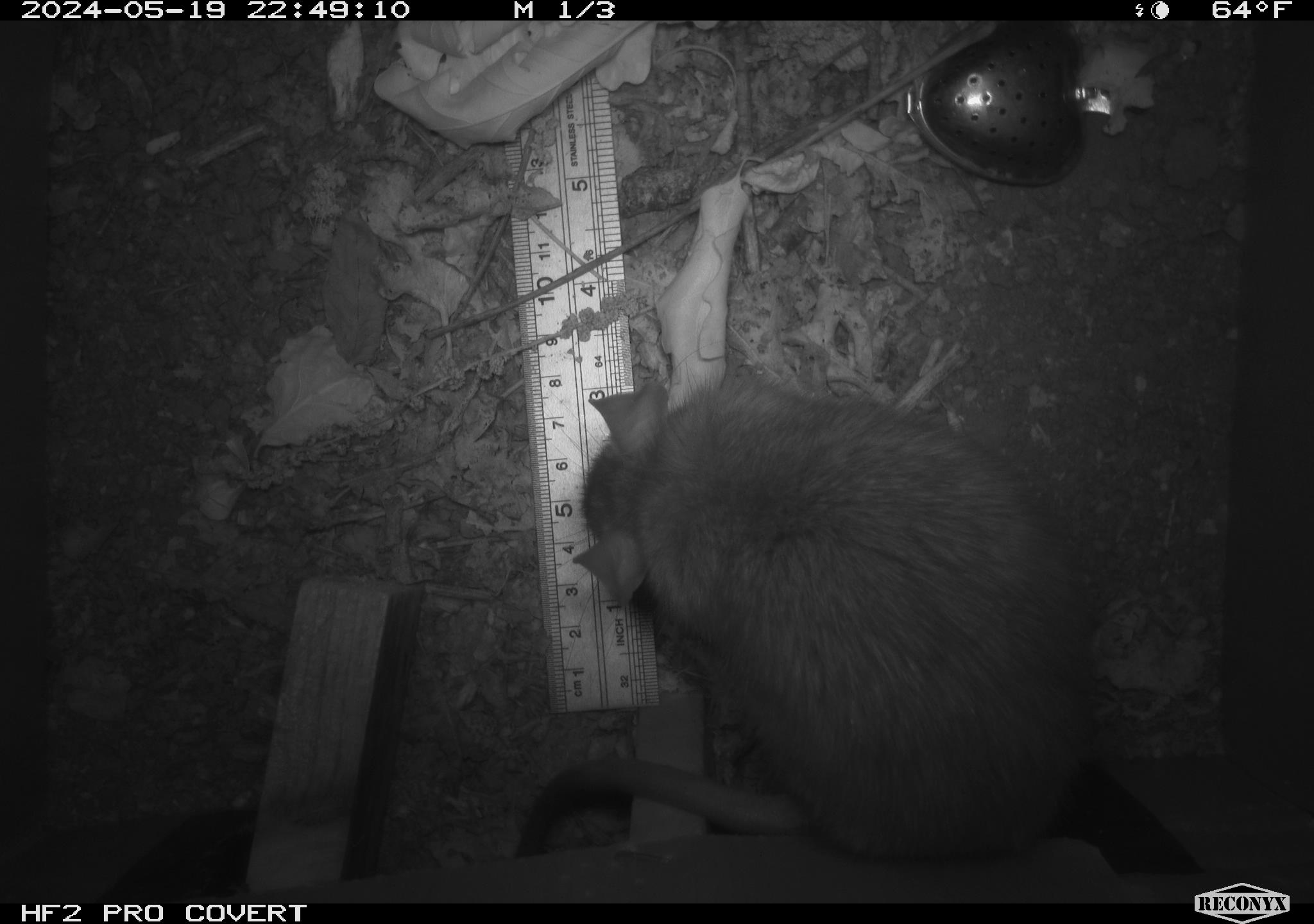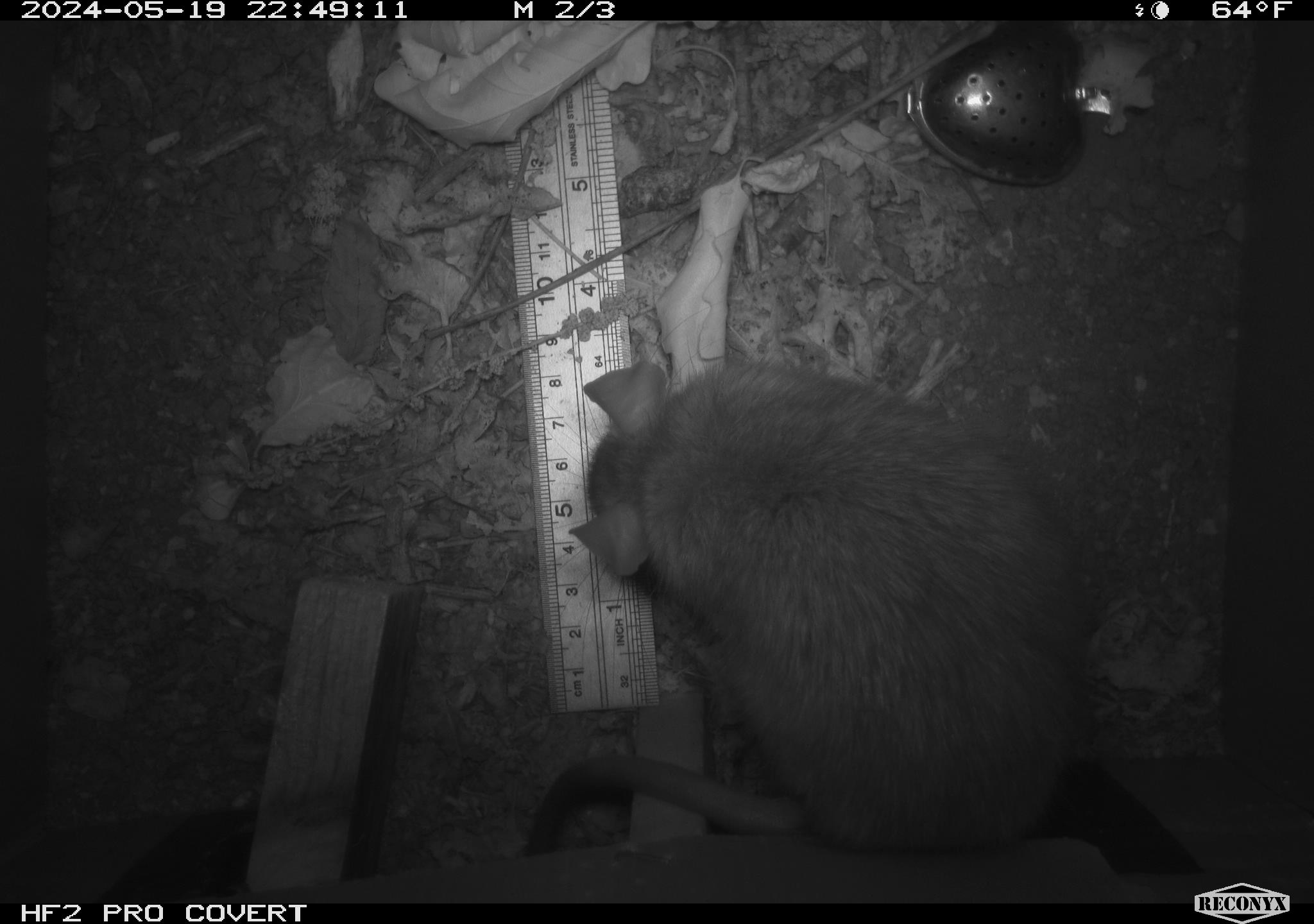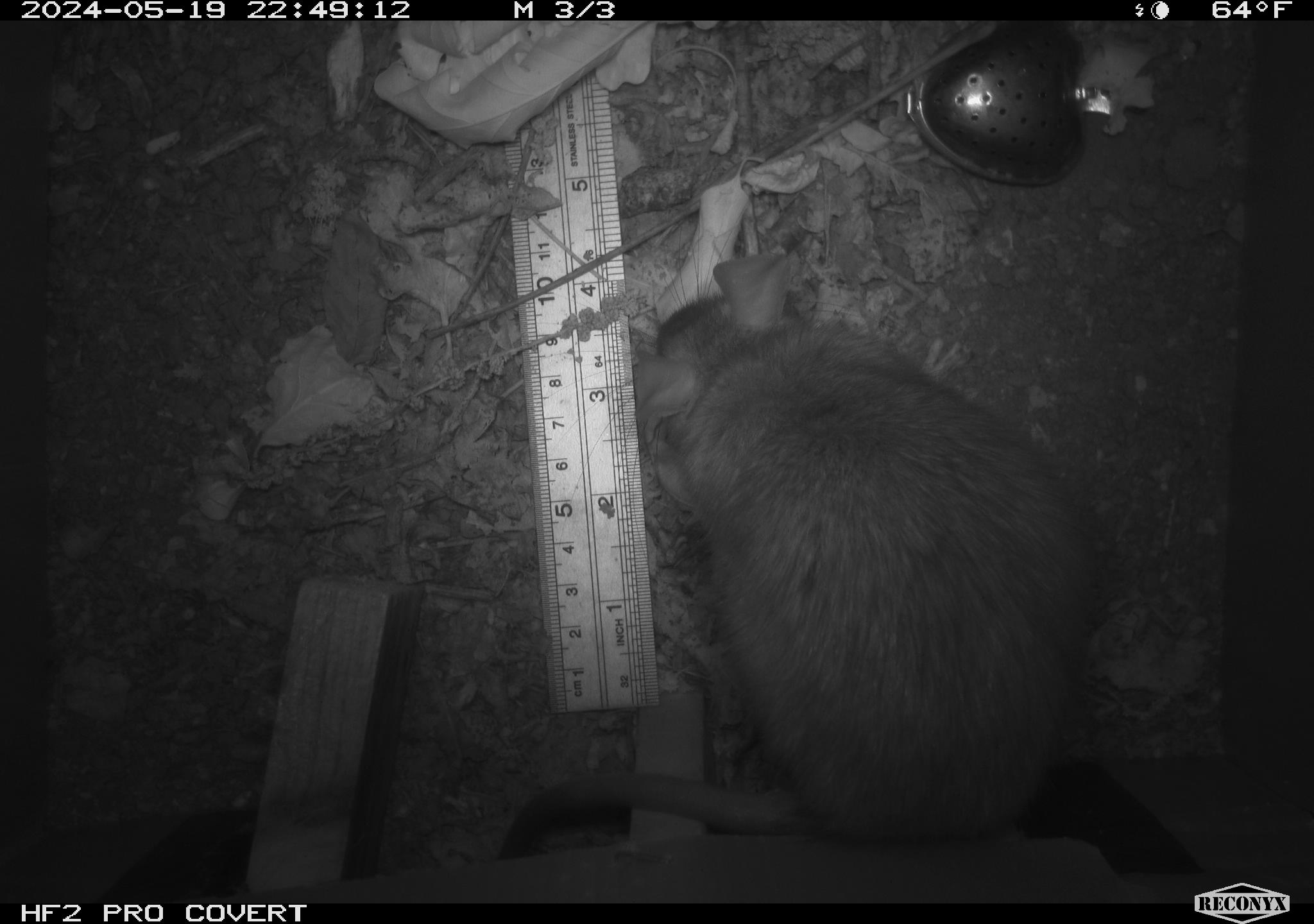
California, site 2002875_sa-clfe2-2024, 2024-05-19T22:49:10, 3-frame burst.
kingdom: Animalia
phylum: Chordata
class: Mammalia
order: Rodentia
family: Muridae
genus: Rattus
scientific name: Rattus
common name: rat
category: rattus species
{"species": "rattus species (rat) (Rattus)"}